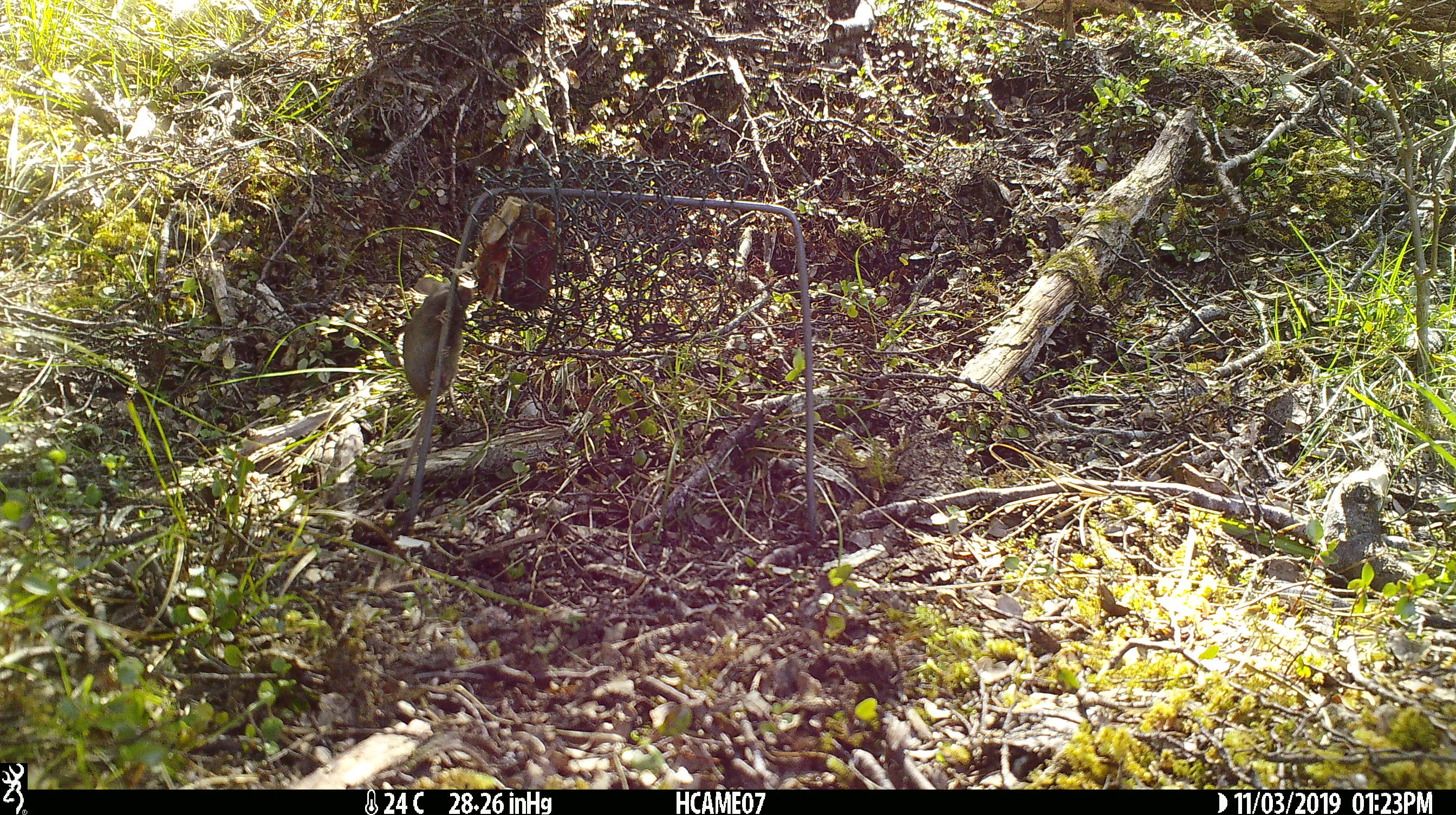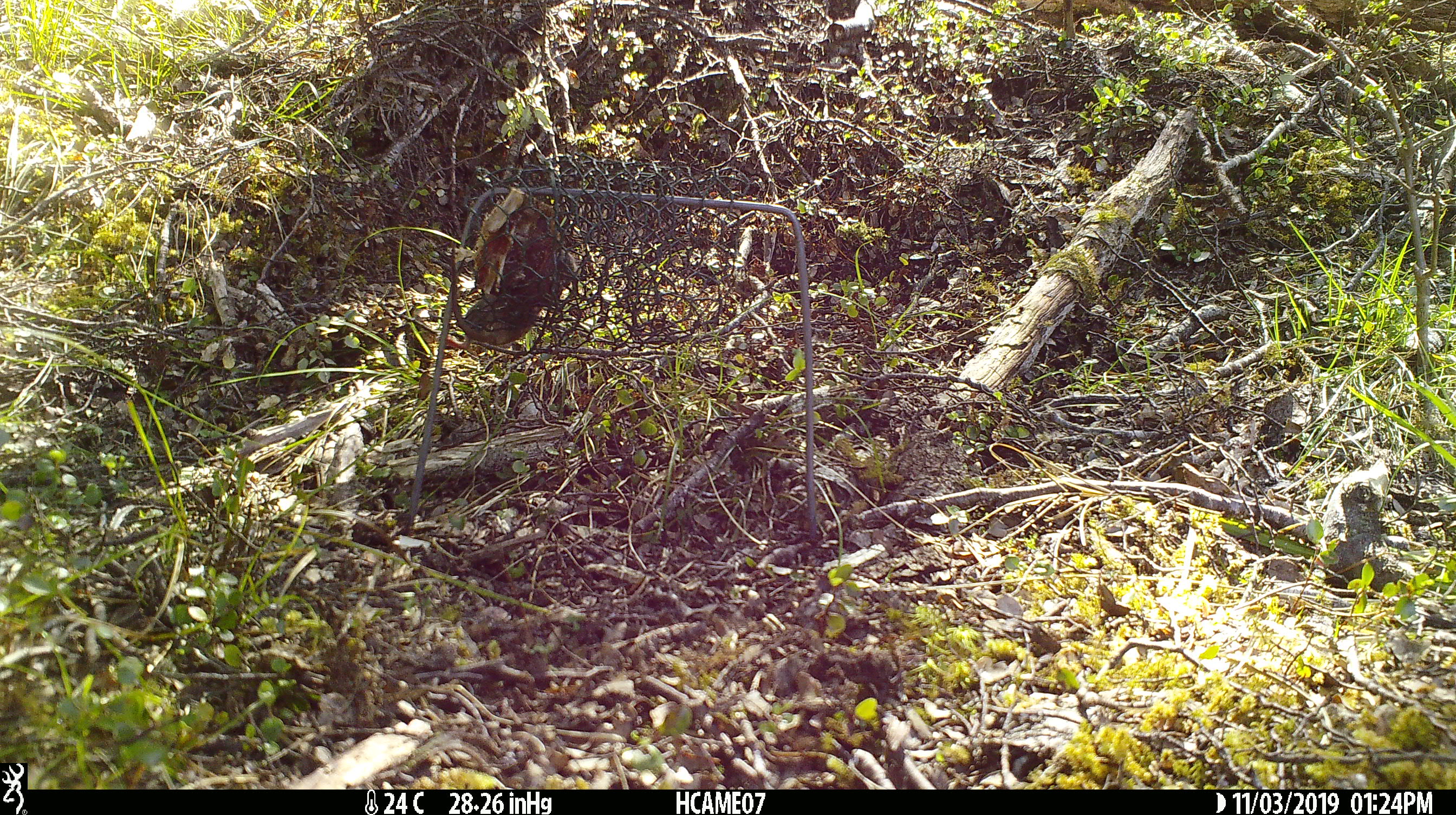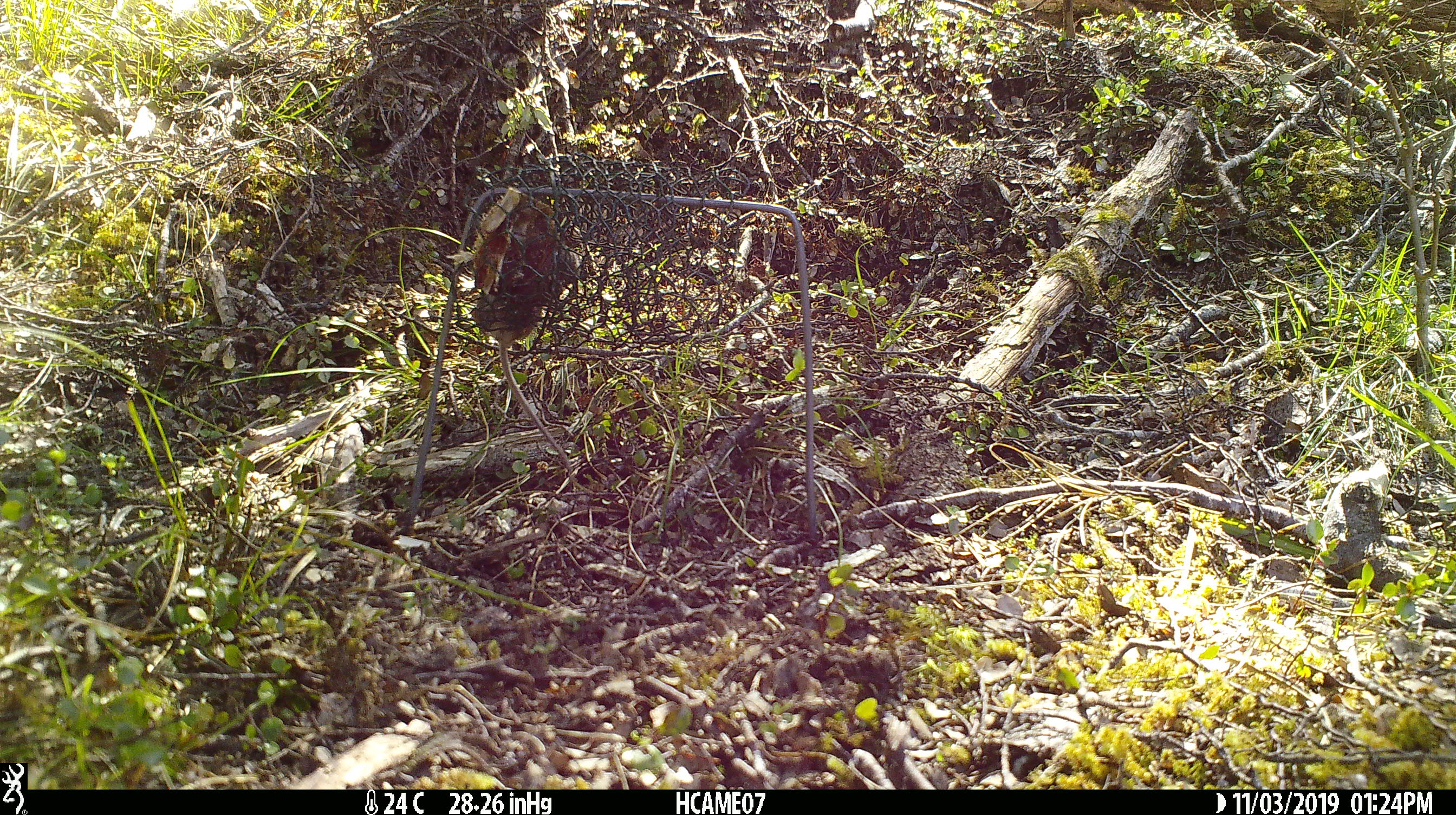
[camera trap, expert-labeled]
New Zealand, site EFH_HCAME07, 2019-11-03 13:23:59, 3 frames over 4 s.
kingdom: Animalia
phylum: Chordata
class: Mammalia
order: Rodentia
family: Muridae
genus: Mus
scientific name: Mus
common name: mouse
Mouse (Mus).